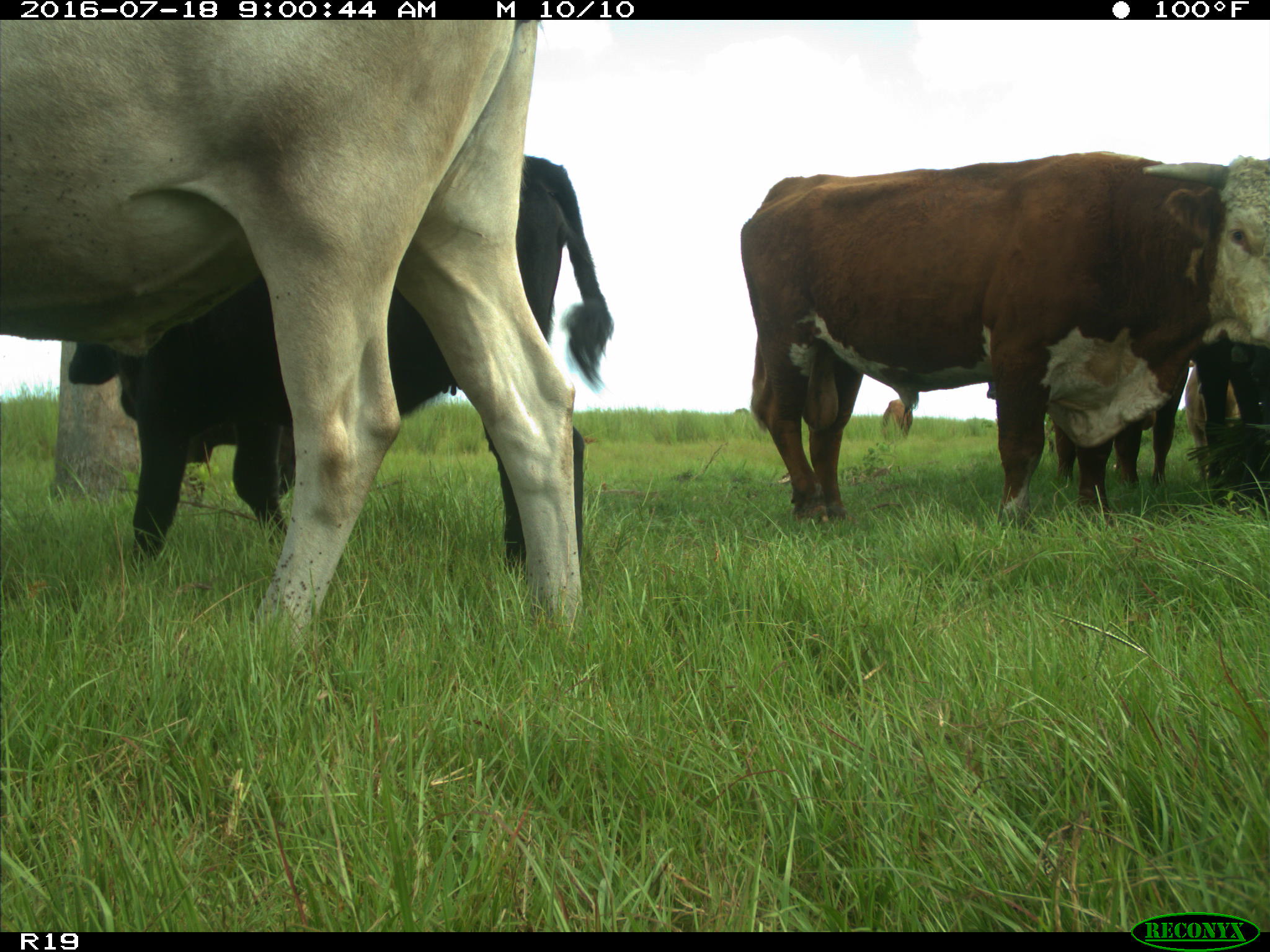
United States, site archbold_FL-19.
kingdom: Animalia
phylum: Chordata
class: Mammalia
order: Artiodactyla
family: Bovidae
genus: Bos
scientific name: Bos taurus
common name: domestic cow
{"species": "Bos taurus (domestic cow)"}